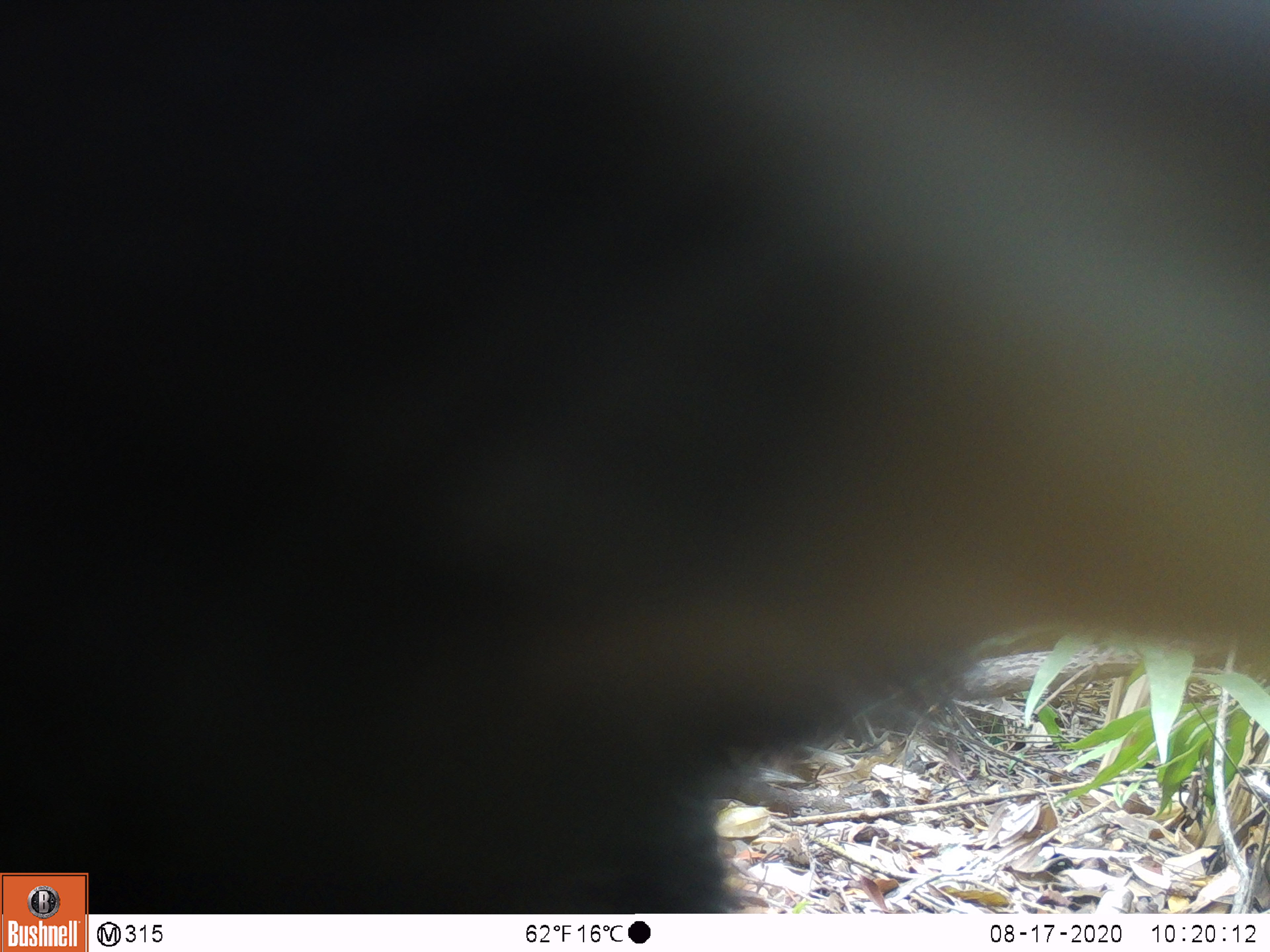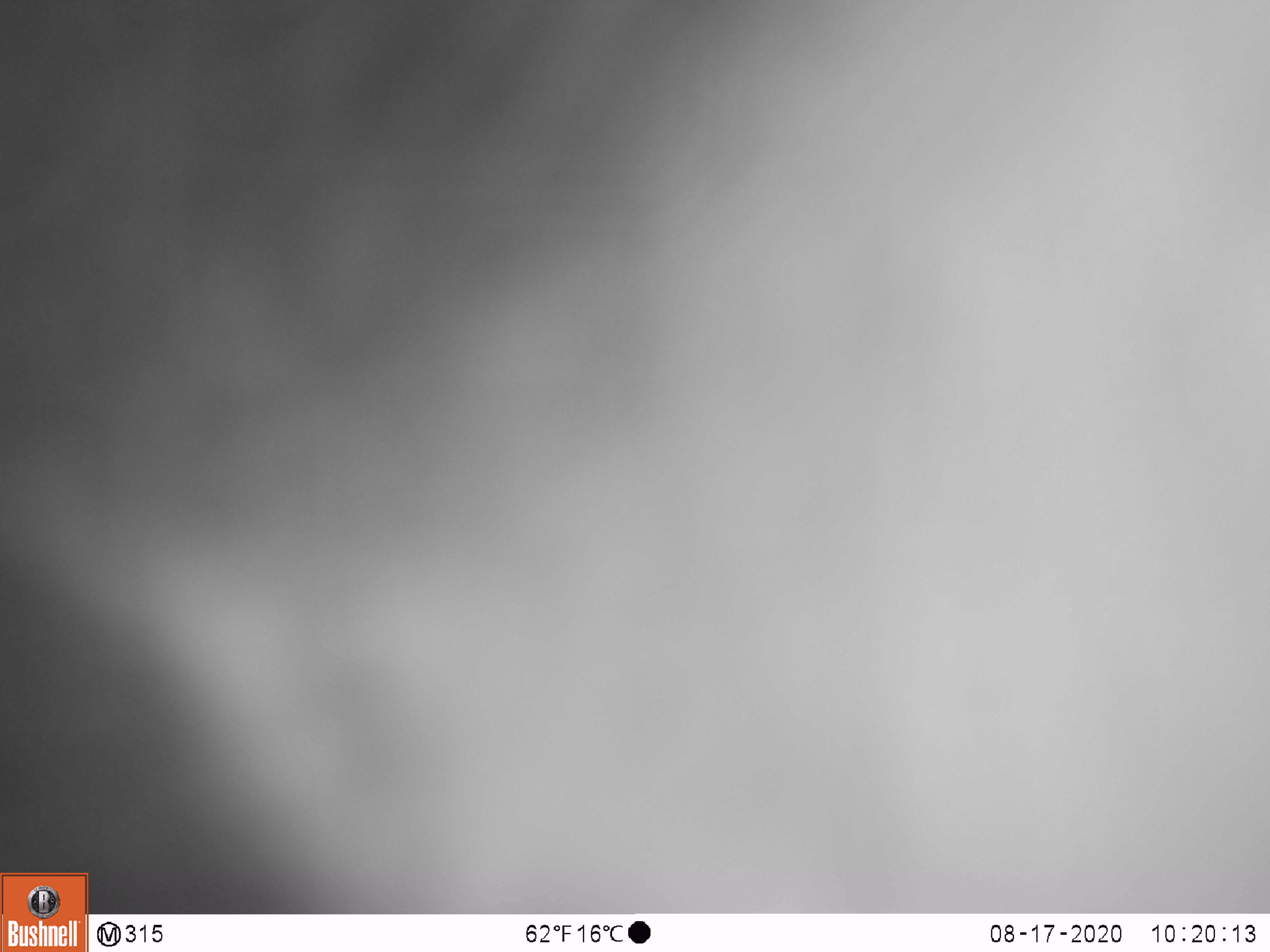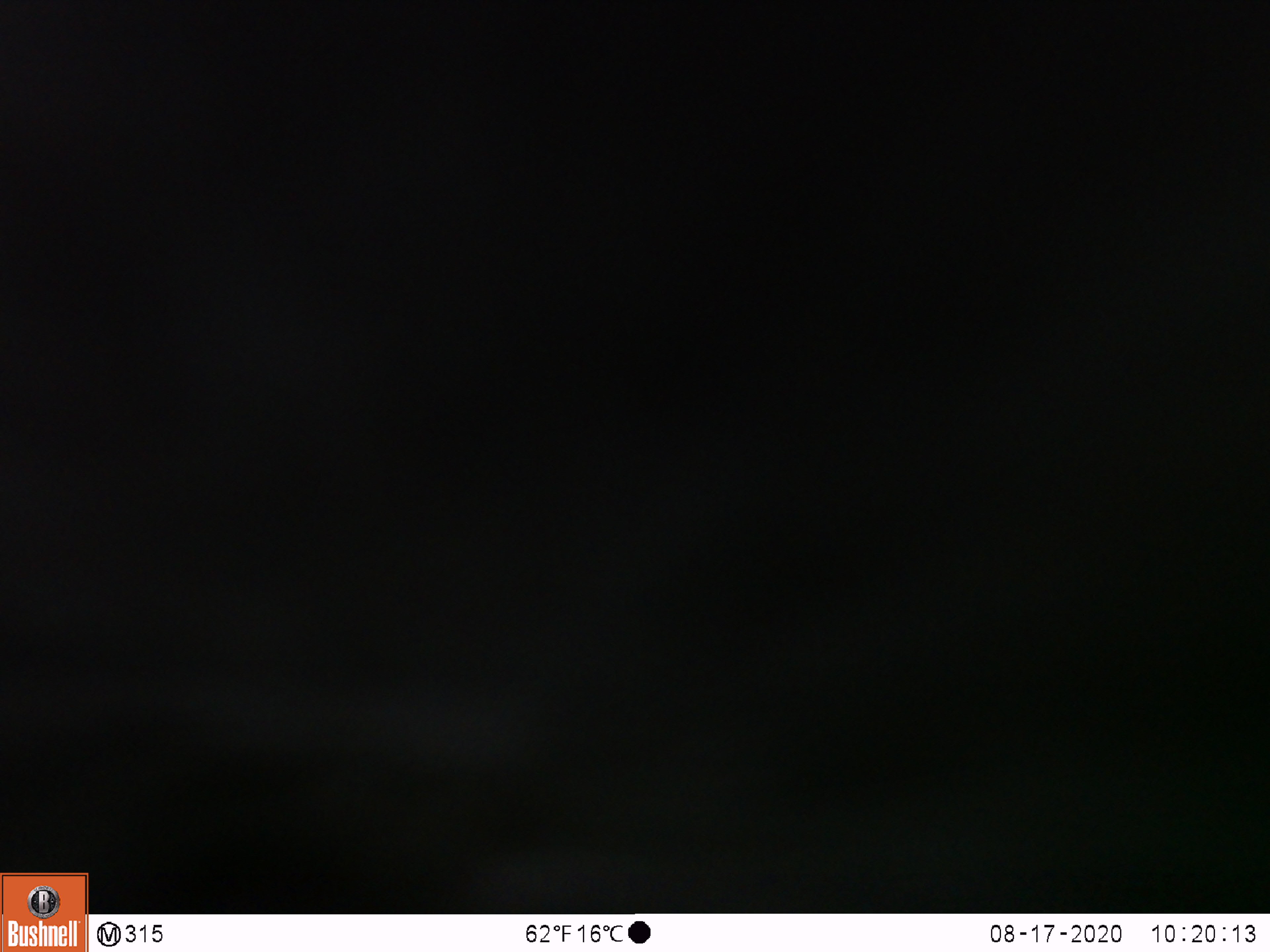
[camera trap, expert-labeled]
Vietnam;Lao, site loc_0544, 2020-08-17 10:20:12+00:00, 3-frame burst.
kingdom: Animalia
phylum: Chordata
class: Mammalia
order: Carnivora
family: Ursidae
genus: Ursus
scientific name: Ursus thibetanus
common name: asian black bear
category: asiatic black bear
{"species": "asiatic black bear (asian black bear) (Ursus thibetanus)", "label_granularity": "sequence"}